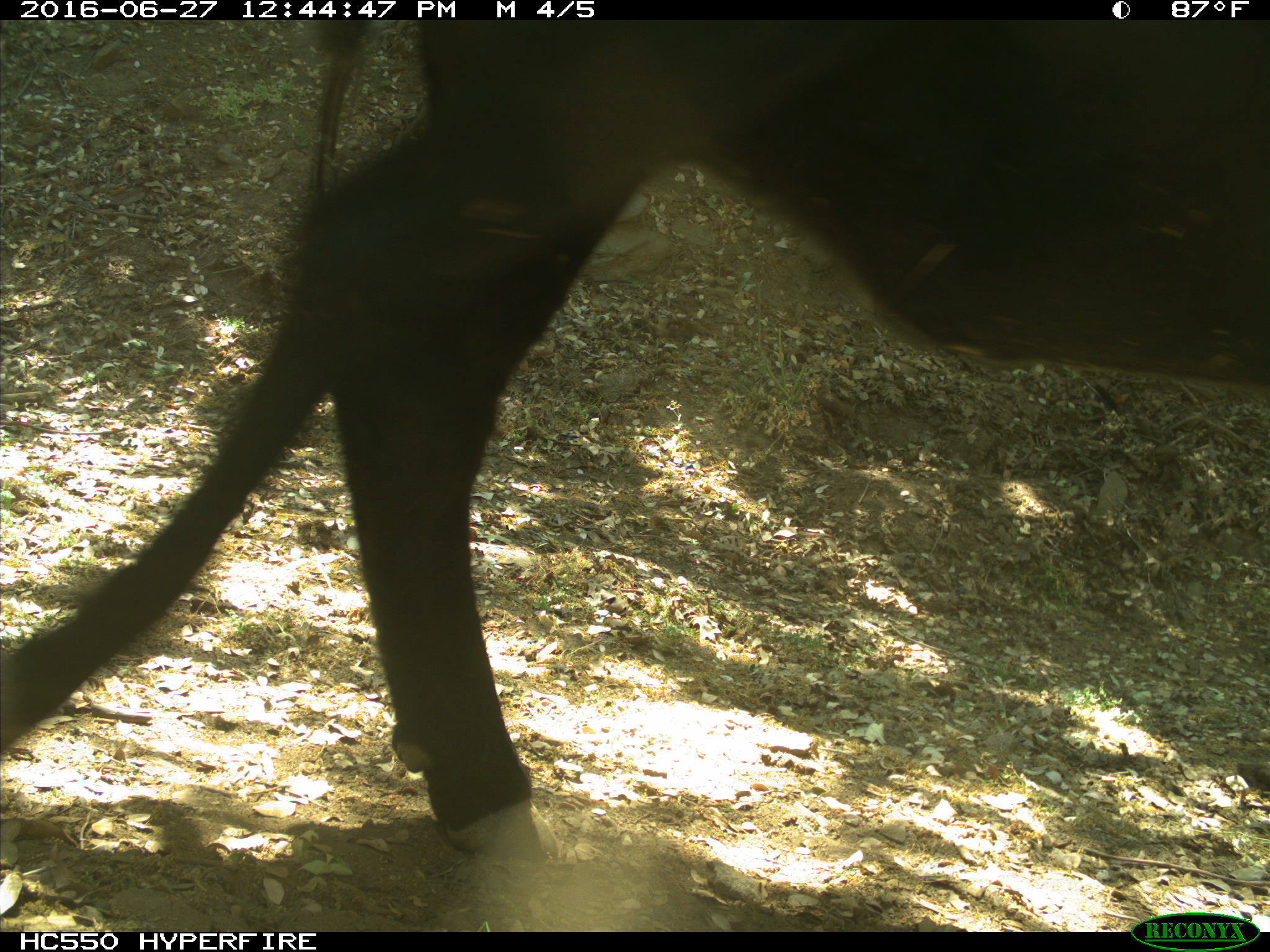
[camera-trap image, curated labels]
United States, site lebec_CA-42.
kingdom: Animalia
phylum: Chordata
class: Mammalia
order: Artiodactyla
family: Bovidae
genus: Bos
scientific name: Bos taurus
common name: domestic cow